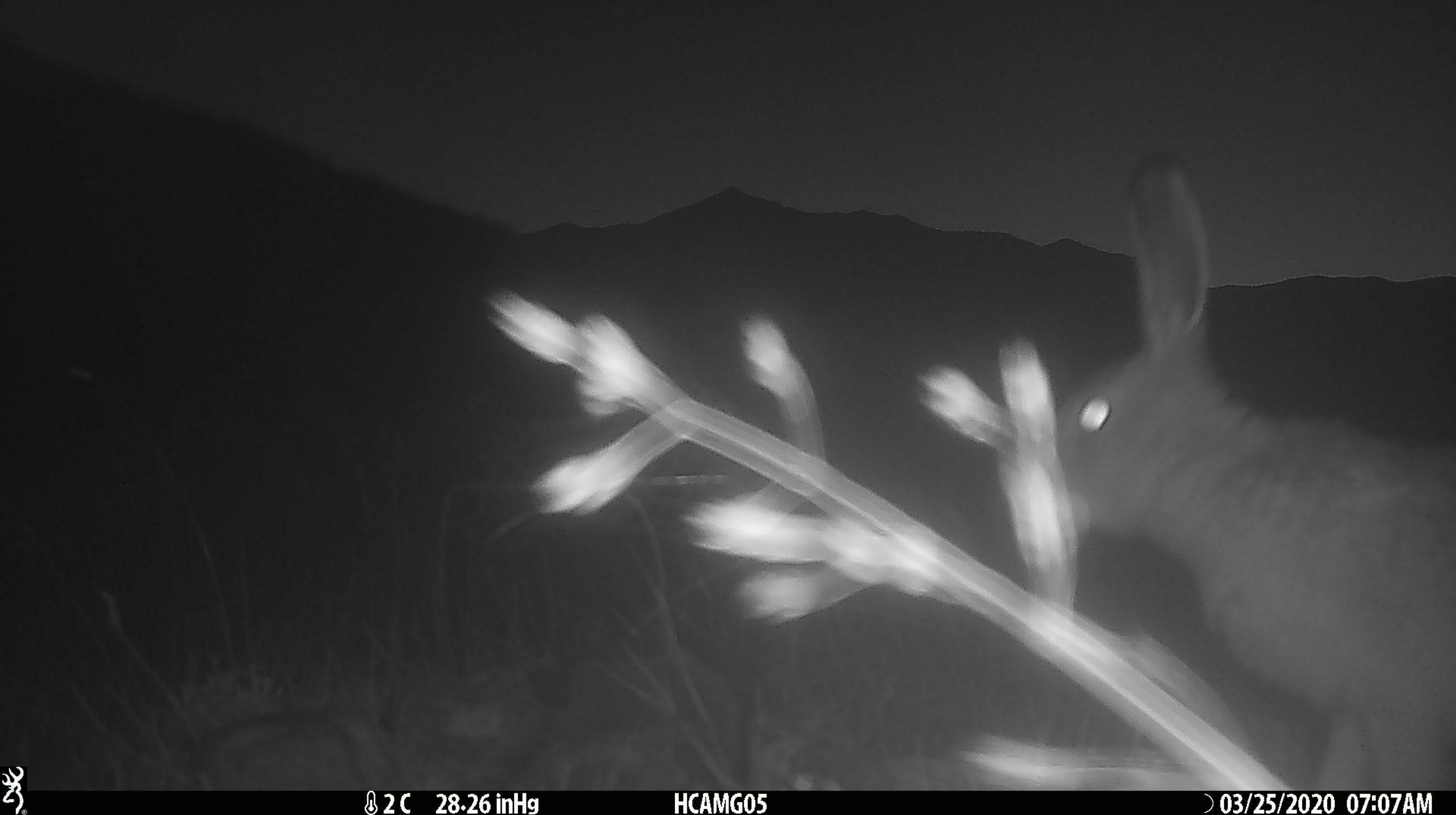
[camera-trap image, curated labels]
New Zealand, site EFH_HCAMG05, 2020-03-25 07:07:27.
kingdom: Animalia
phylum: Chordata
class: Mammalia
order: Lagomorpha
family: Leporidae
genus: Lepus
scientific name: Lepus europaeus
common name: brown hare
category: hare